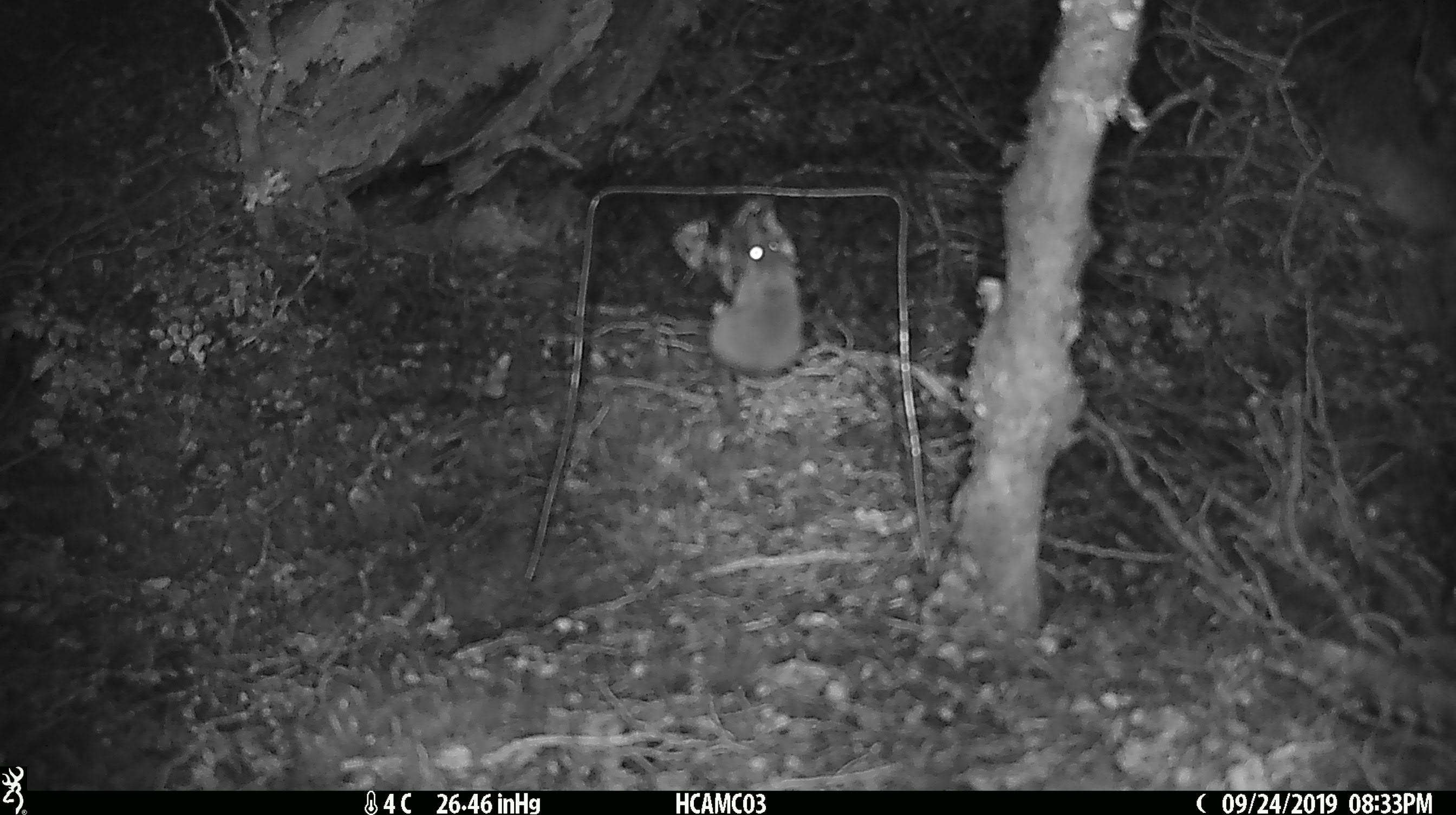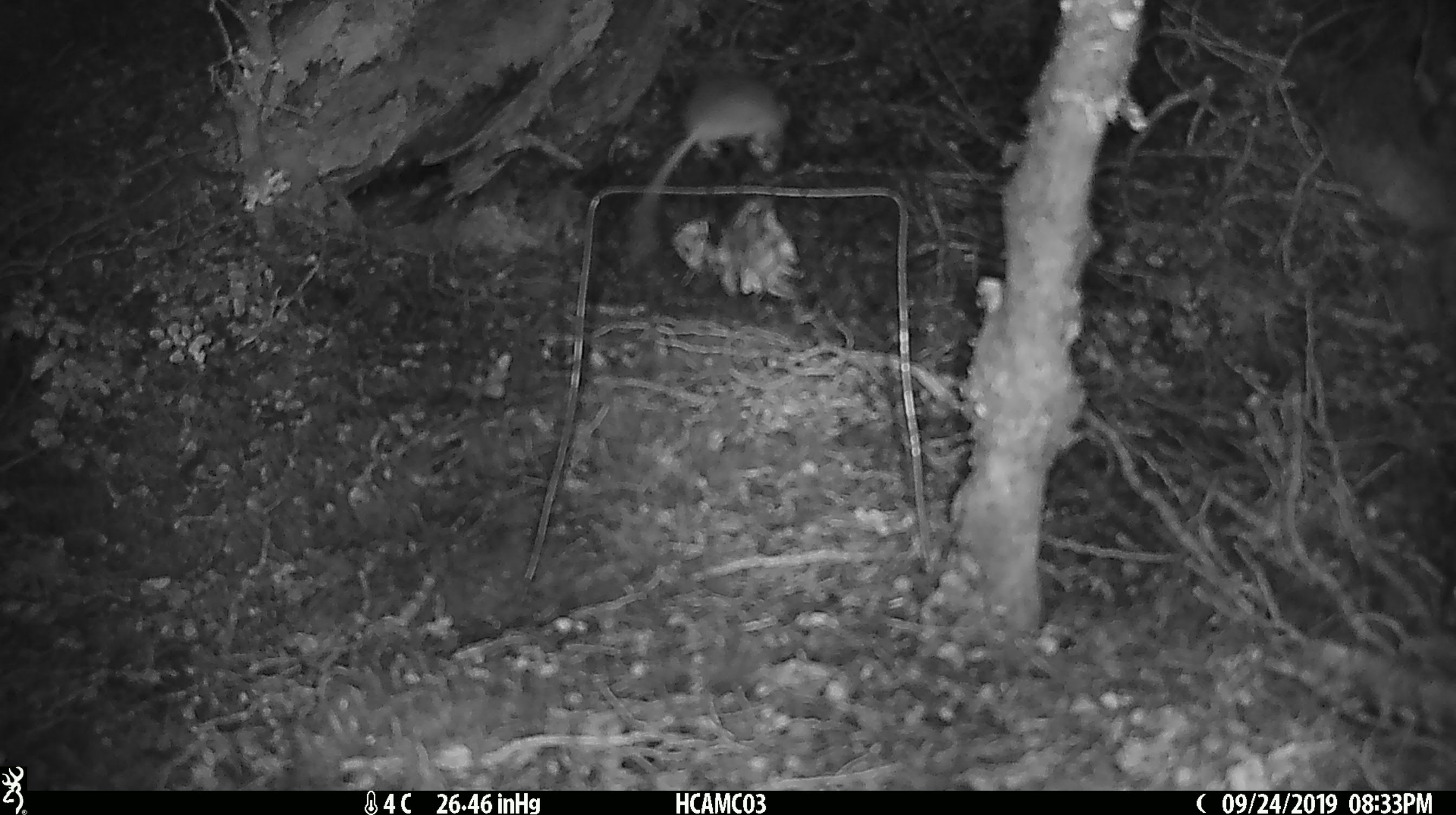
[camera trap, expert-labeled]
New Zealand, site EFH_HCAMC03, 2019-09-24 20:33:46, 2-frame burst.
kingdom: Animalia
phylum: Chordata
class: Mammalia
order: Rodentia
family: Muridae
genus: Mus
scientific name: Mus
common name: mouse